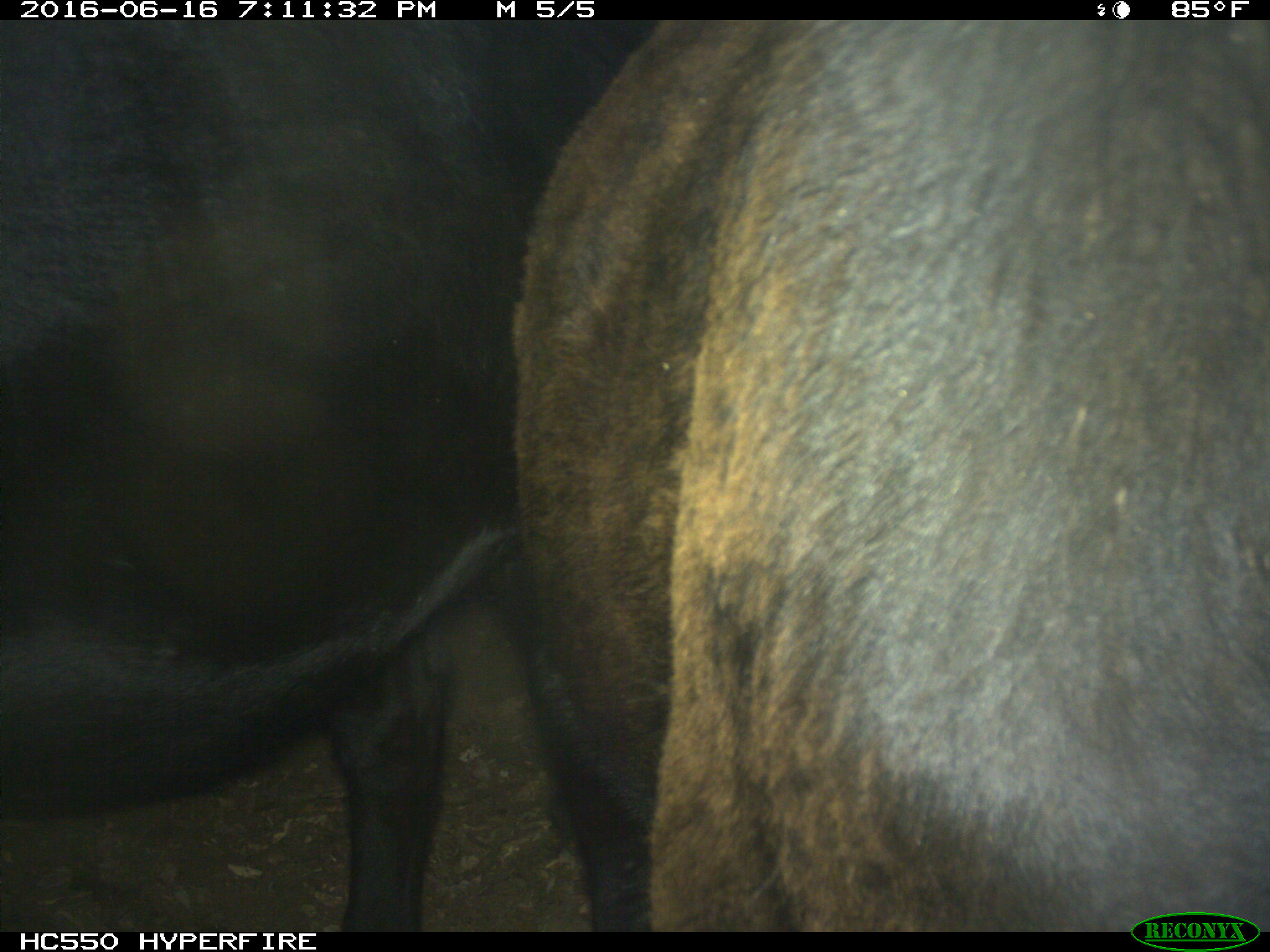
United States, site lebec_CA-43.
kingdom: Animalia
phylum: Chordata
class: Mammalia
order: Artiodactyla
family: Bovidae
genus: Bos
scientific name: Bos taurus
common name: domestic cow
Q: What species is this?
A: Bos taurus (domestic cow).